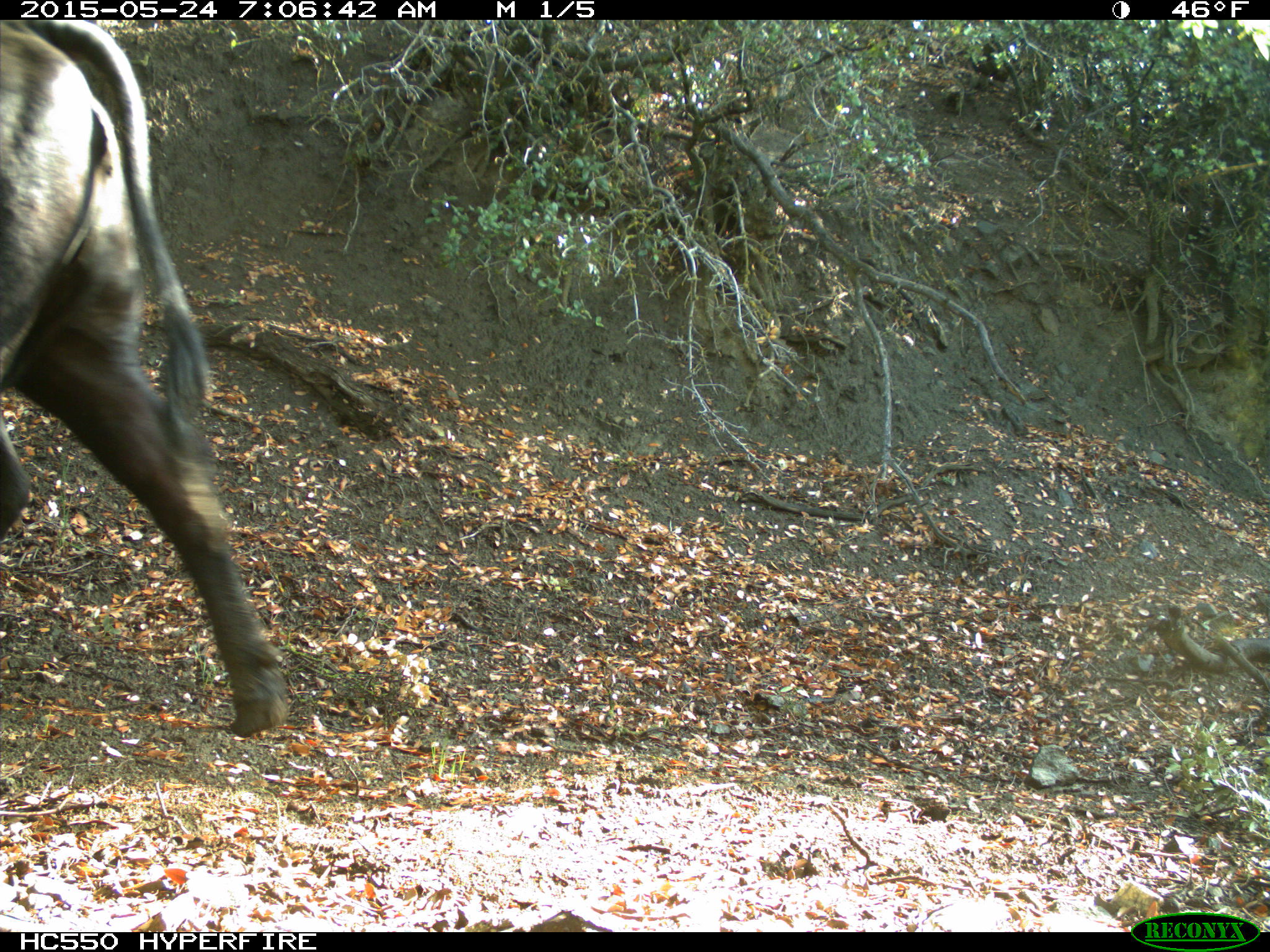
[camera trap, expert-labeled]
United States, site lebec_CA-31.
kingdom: Animalia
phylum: Chordata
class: Mammalia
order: Artiodactyla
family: Bovidae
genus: Bos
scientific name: Bos taurus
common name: domestic cow